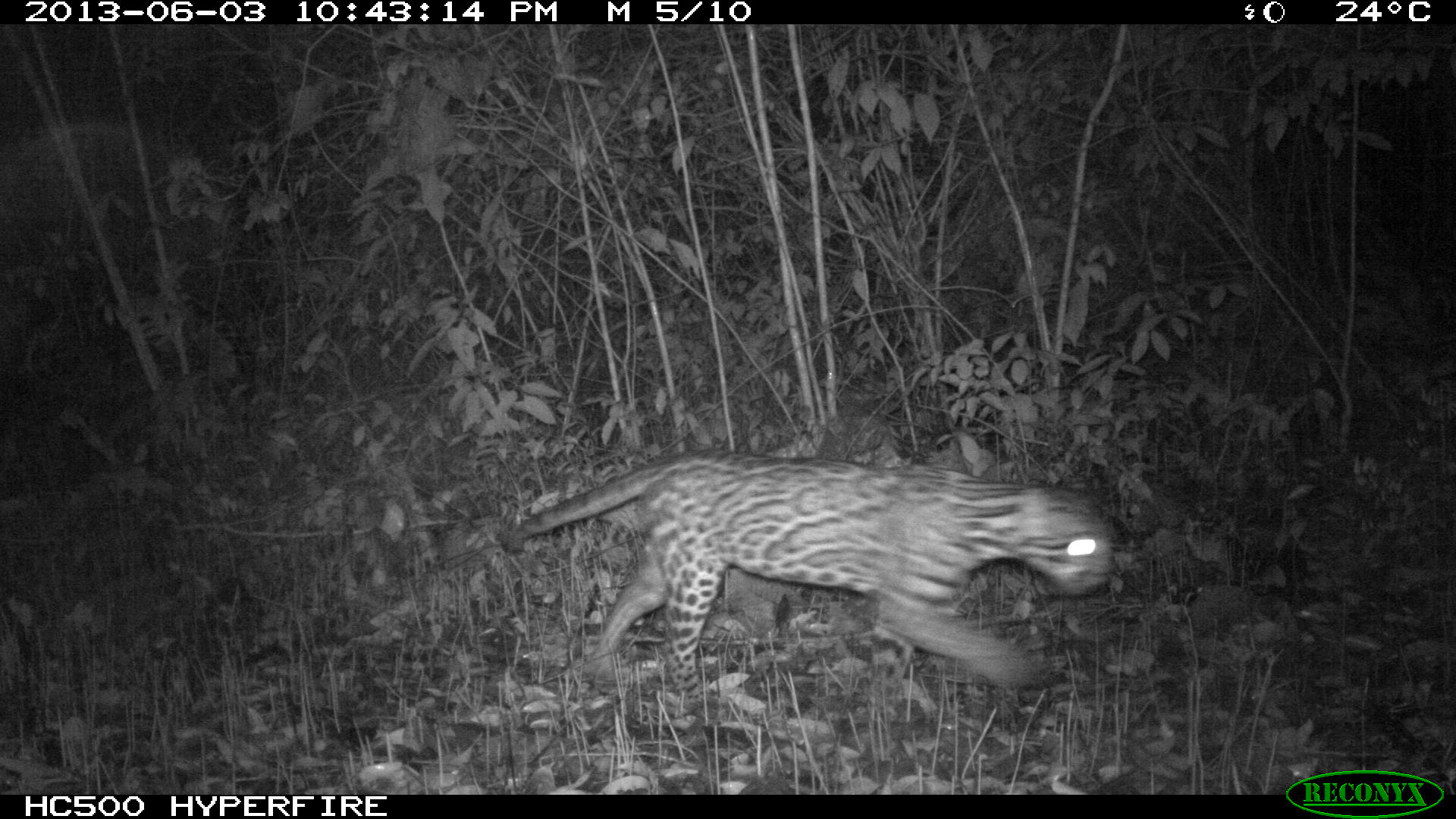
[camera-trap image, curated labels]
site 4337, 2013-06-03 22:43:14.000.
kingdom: Animalia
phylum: Chordata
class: Mammalia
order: Carnivora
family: Felidae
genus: Leopardus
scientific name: Leopardus pardalis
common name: ocelot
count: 1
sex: male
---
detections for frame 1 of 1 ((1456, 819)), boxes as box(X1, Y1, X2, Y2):
leopardus pardalis: box(498, 447, 1115, 709)